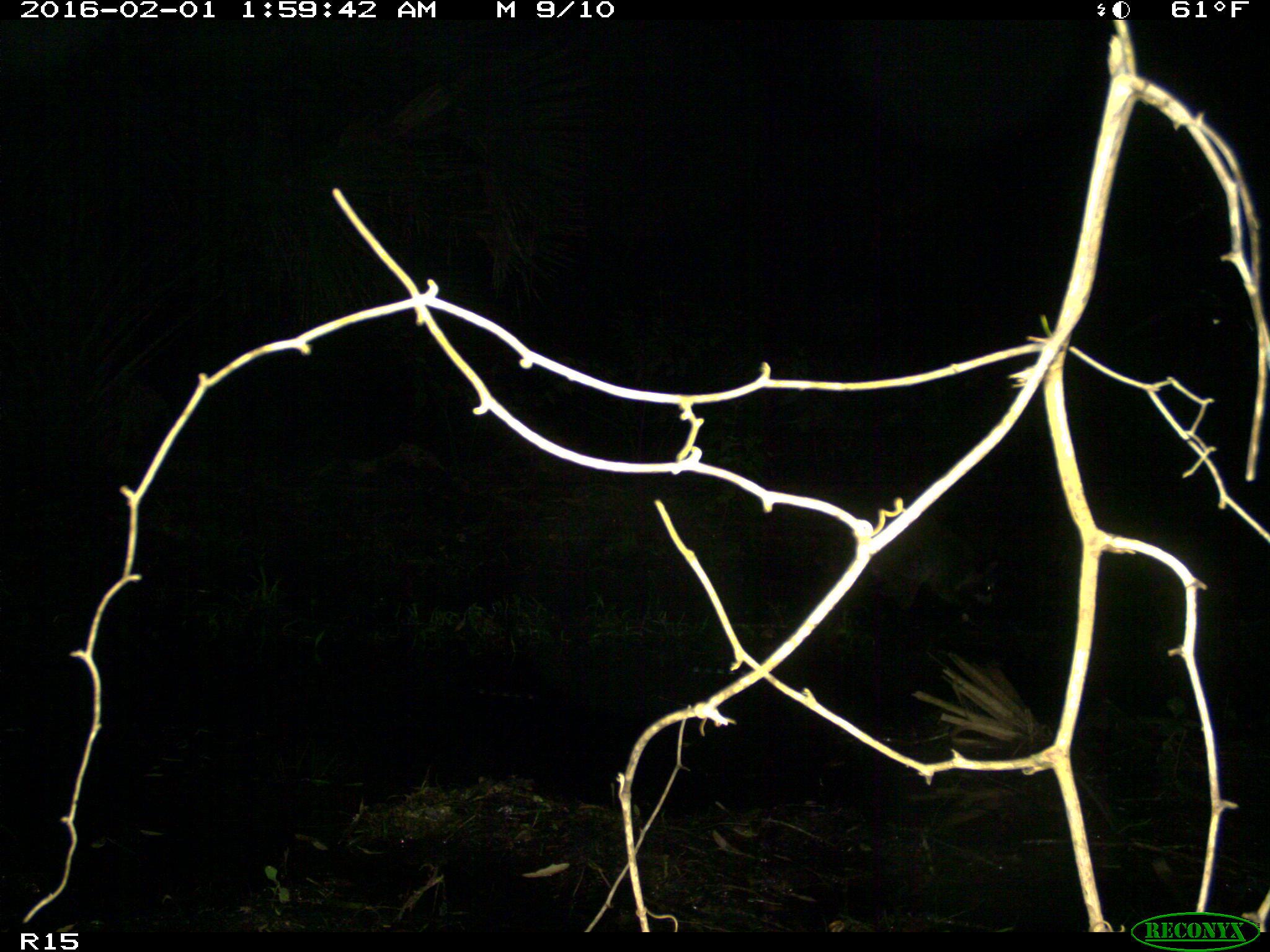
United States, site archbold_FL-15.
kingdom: Animalia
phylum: Chordata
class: Mammalia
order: Carnivora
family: Procyonidae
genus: Procyon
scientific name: Procyon lotor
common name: common raccoon